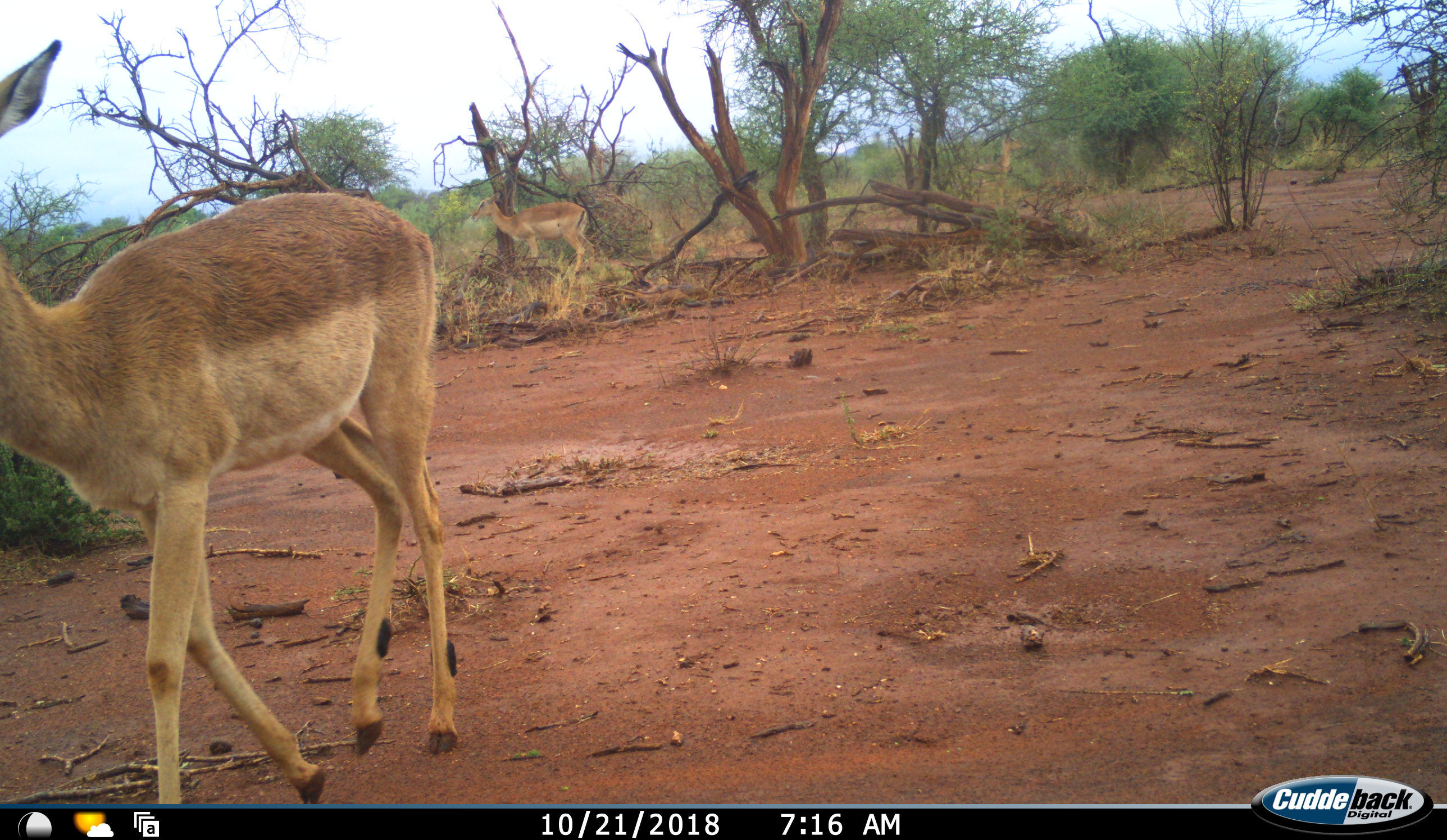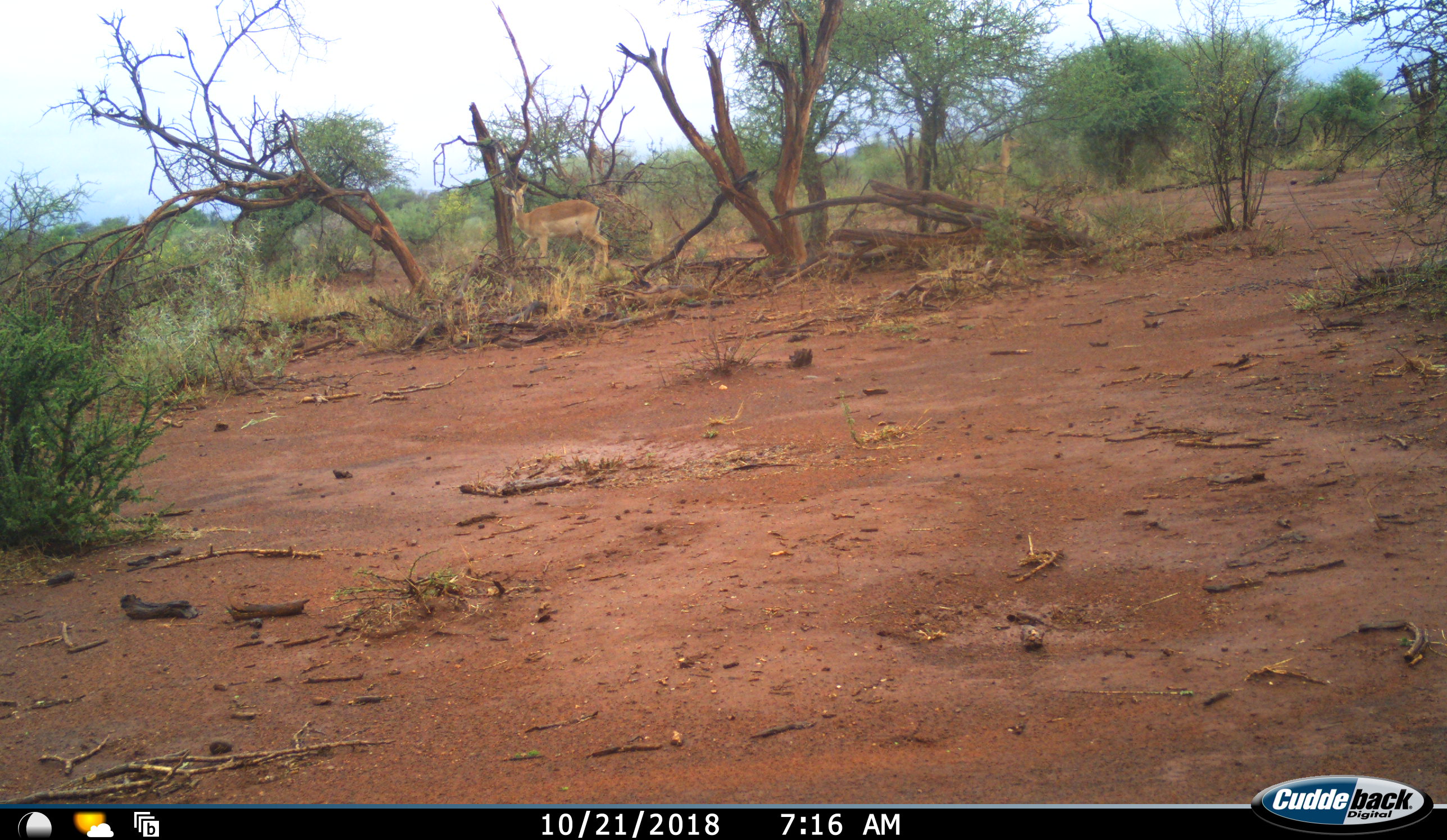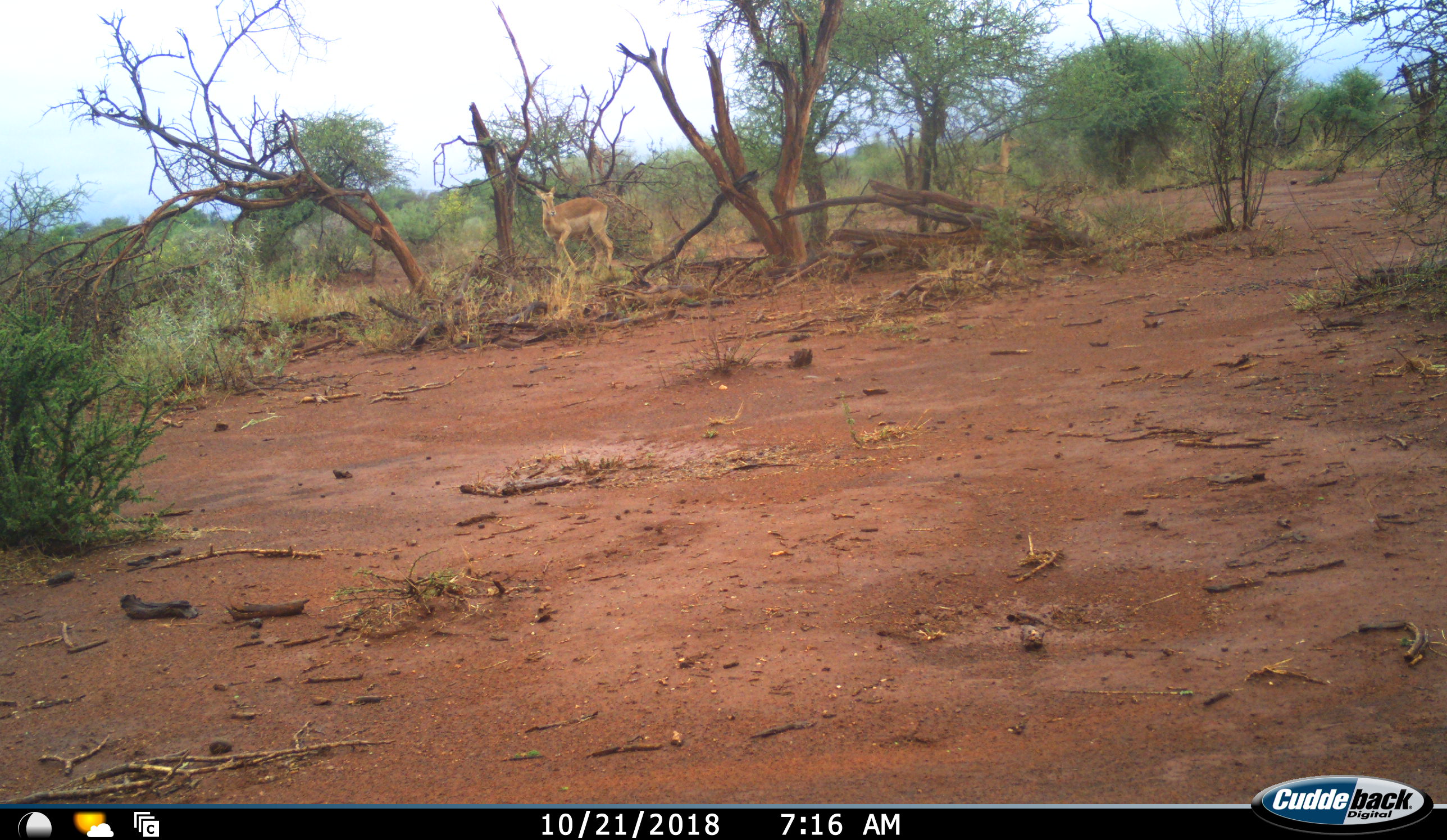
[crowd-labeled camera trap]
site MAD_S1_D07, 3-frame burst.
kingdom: Animalia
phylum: Chordata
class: Mammalia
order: Artiodactyla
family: Bovidae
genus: Aepyceros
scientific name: Aepyceros melampus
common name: impala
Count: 2.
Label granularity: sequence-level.